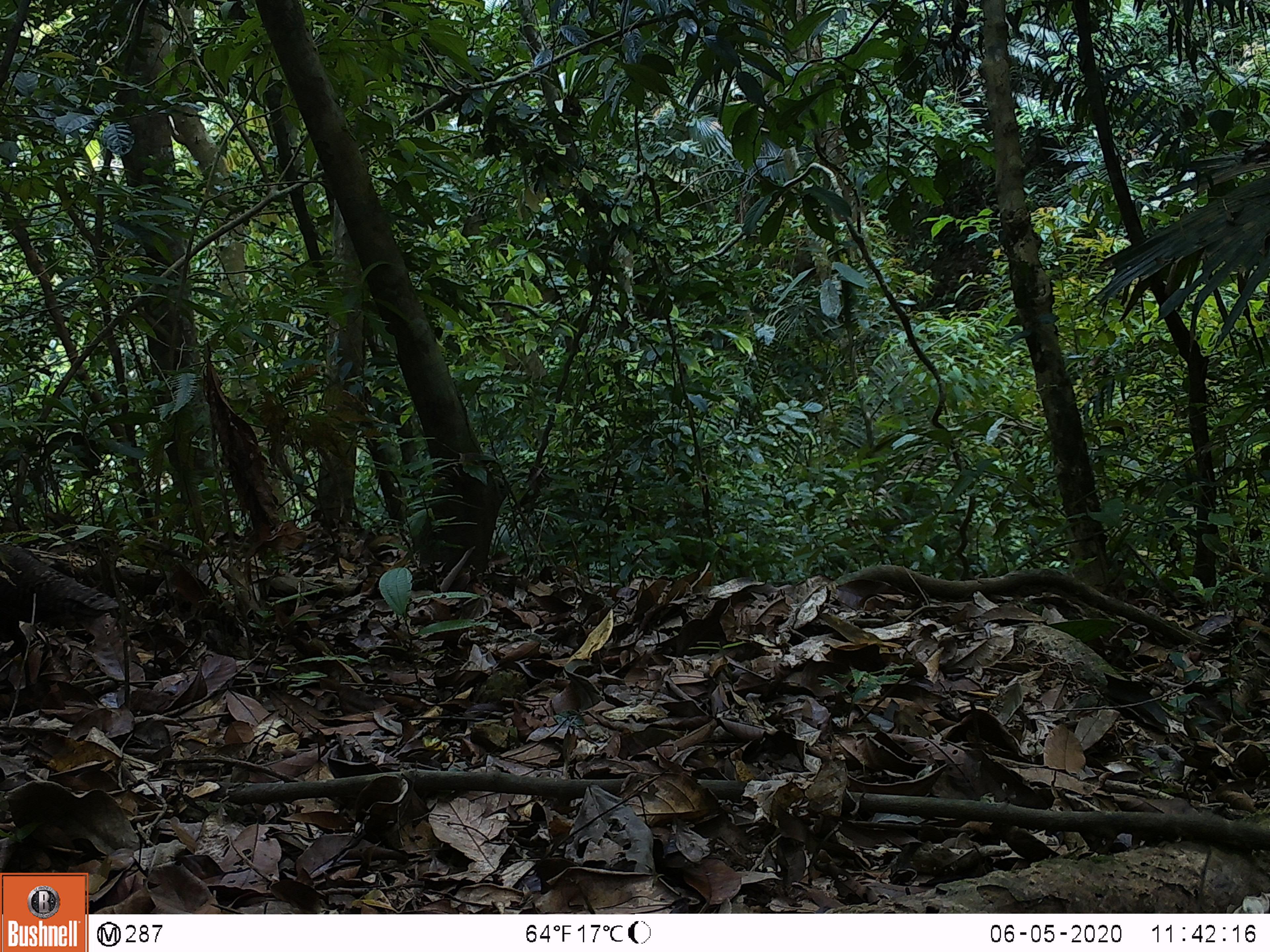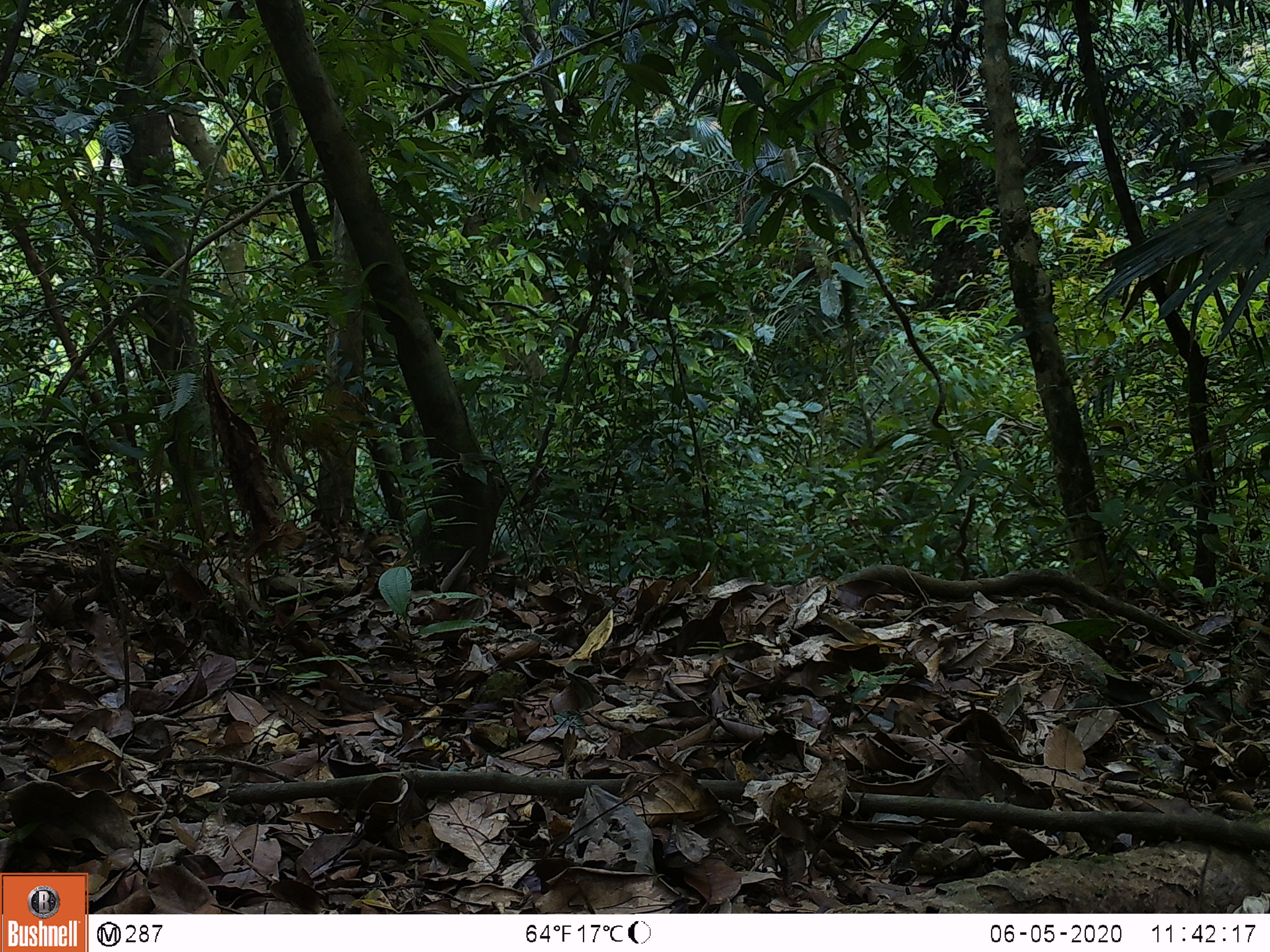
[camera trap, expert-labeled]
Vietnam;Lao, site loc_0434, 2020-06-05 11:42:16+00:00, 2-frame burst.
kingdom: Animalia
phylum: Chordata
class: Aves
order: Galliformes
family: Phasianidae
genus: Polyplectron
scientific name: Polyplectron bicalcaratum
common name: gray peacock-pheasant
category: grey peacock pheasant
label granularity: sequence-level